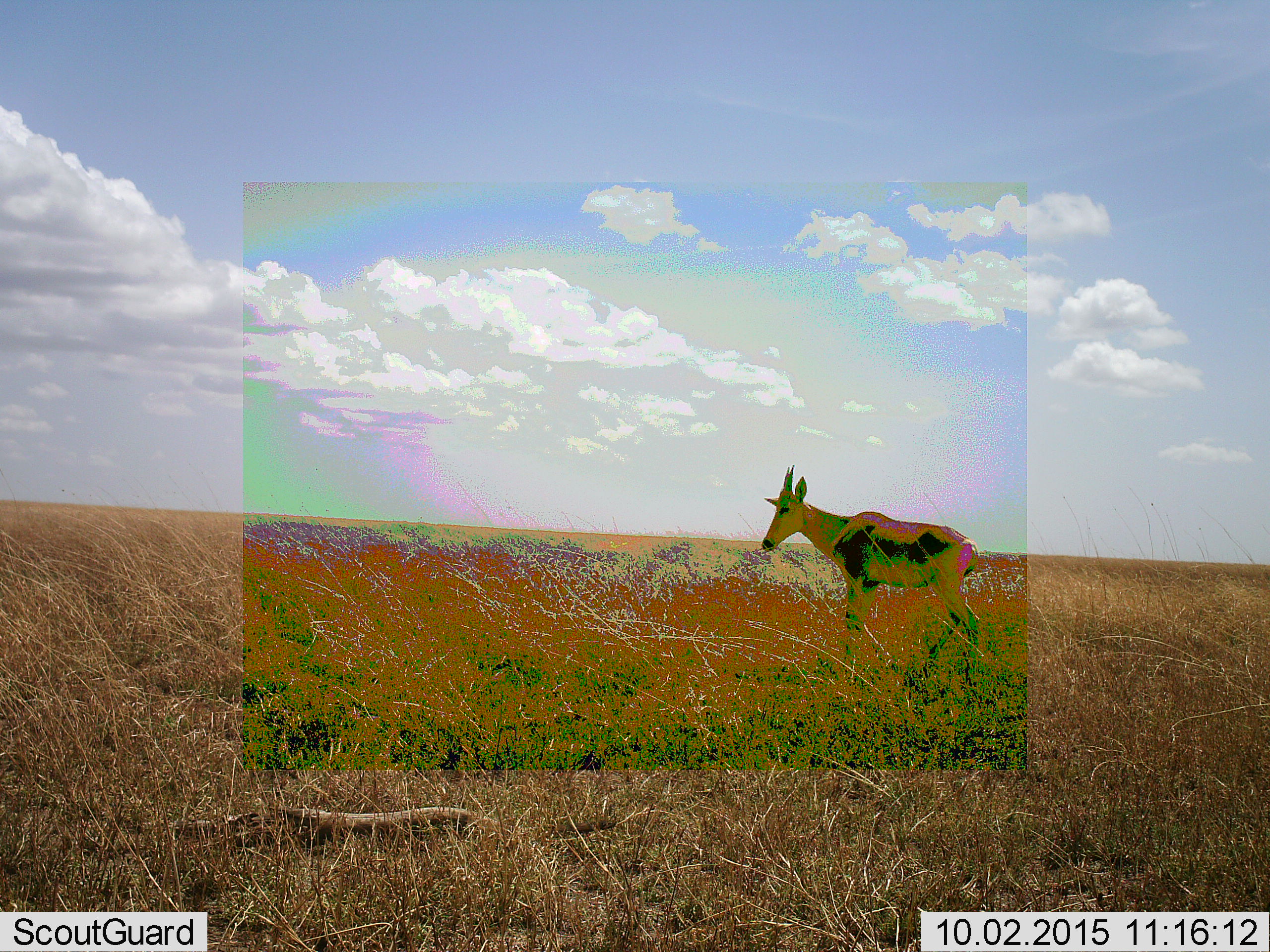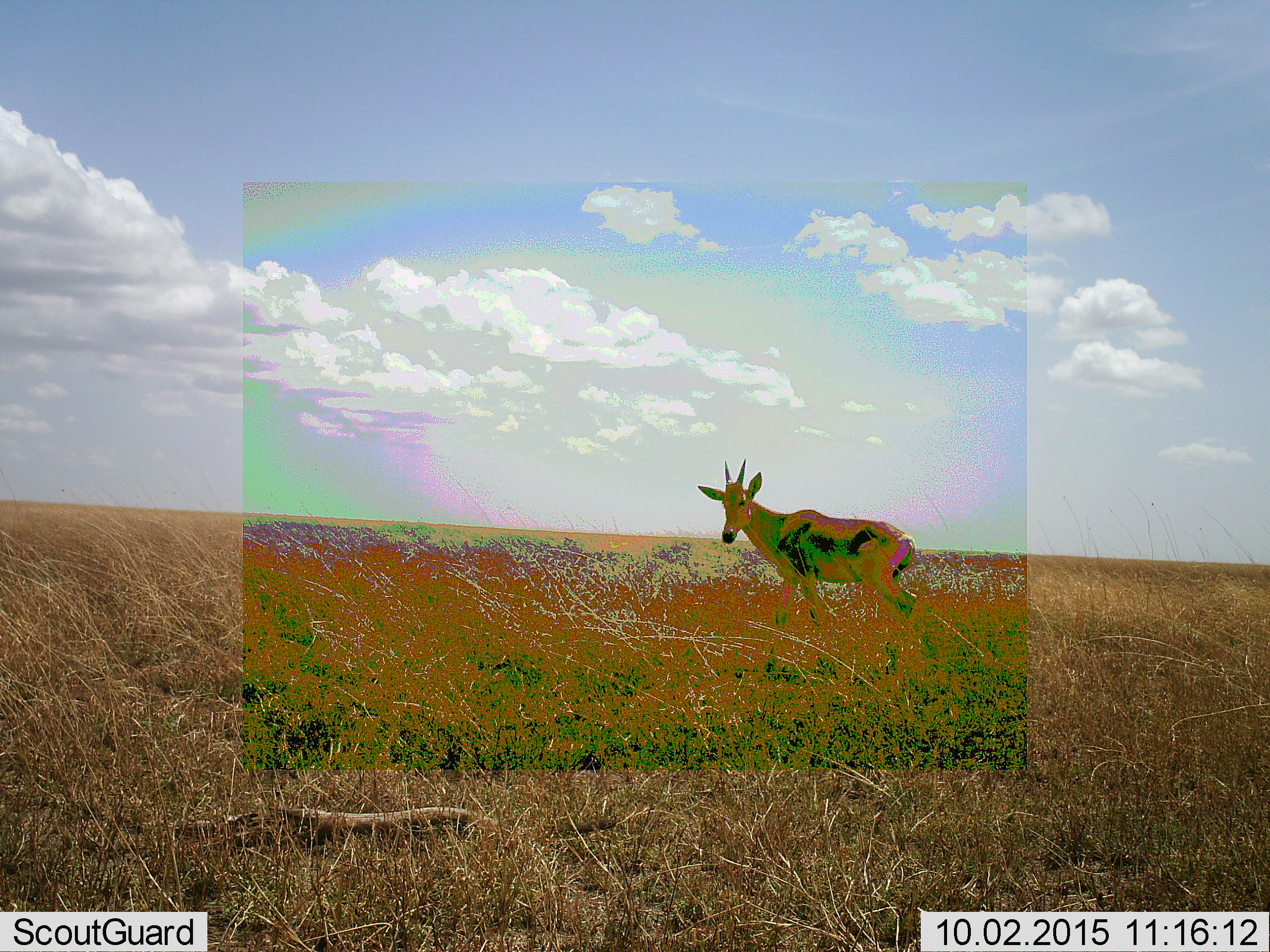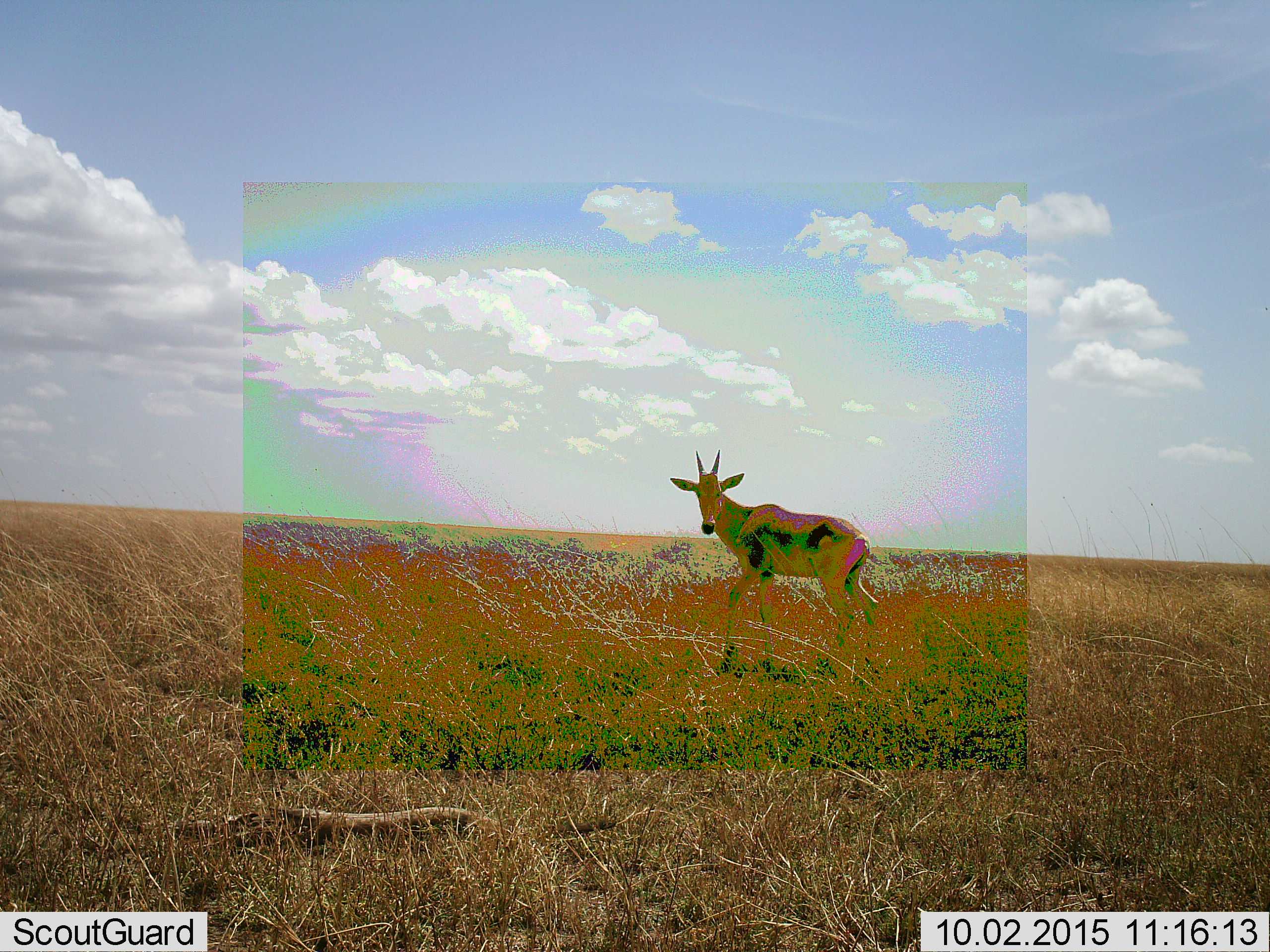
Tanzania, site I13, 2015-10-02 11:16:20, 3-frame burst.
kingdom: Animalia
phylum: Chordata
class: Mammalia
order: Artiodactyla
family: Bovidae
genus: Alcelaphus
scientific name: Alcelaphus buselaphus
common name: hartebeest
Hartebeest (Alcelaphus buselaphus), count 1. Behavior (volunteer vote fractions): standing 33%, resting 0%, moving 100%, interacting 0%. Young present (vote fraction): 33%. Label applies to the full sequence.